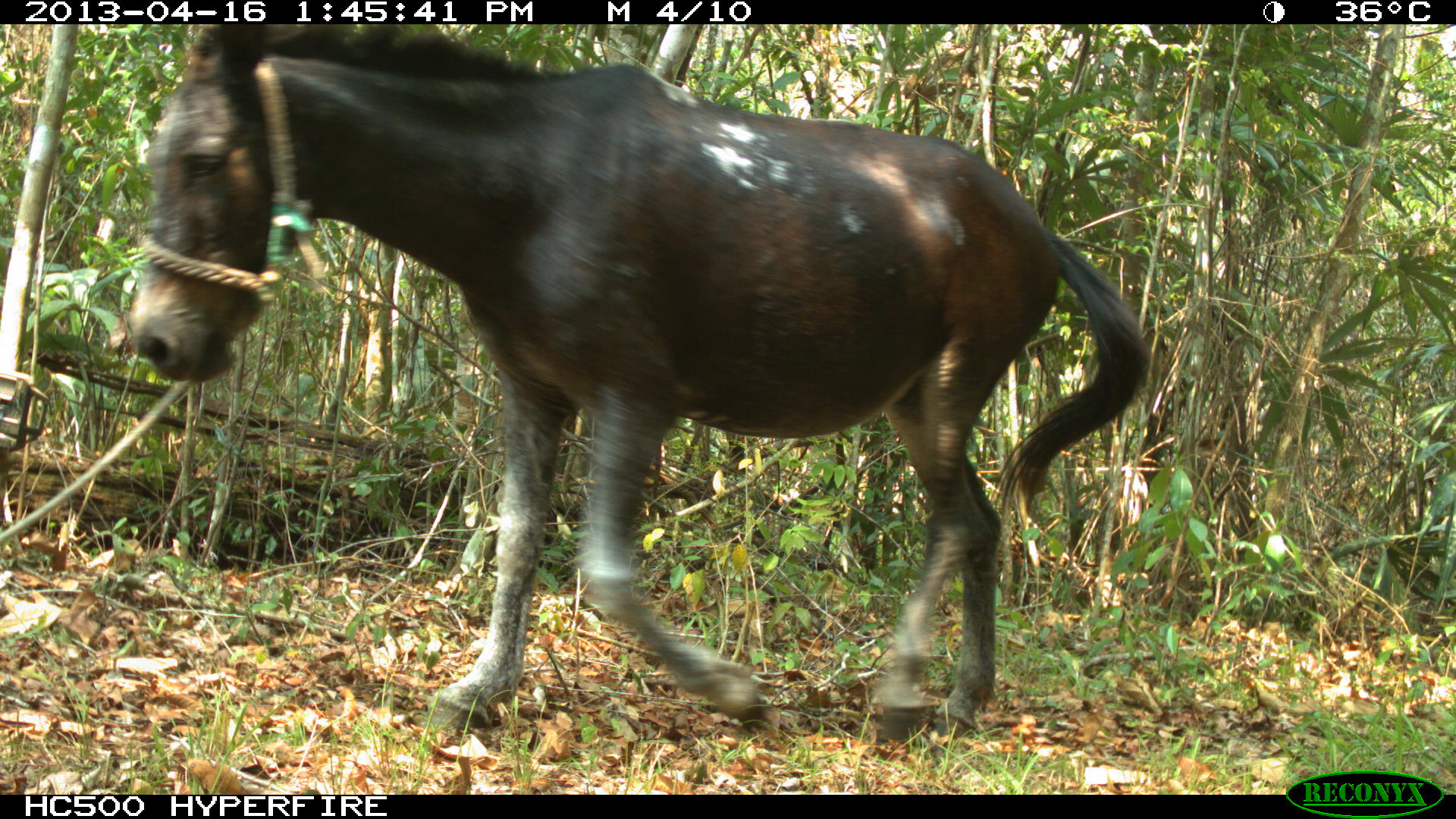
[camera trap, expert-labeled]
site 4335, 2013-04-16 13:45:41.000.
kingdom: Animalia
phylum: Chordata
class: Mammalia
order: Perissodactyla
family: Equidae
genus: Equus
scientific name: Equus ferus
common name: wild horse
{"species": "Equus ferus (wild horse)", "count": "3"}